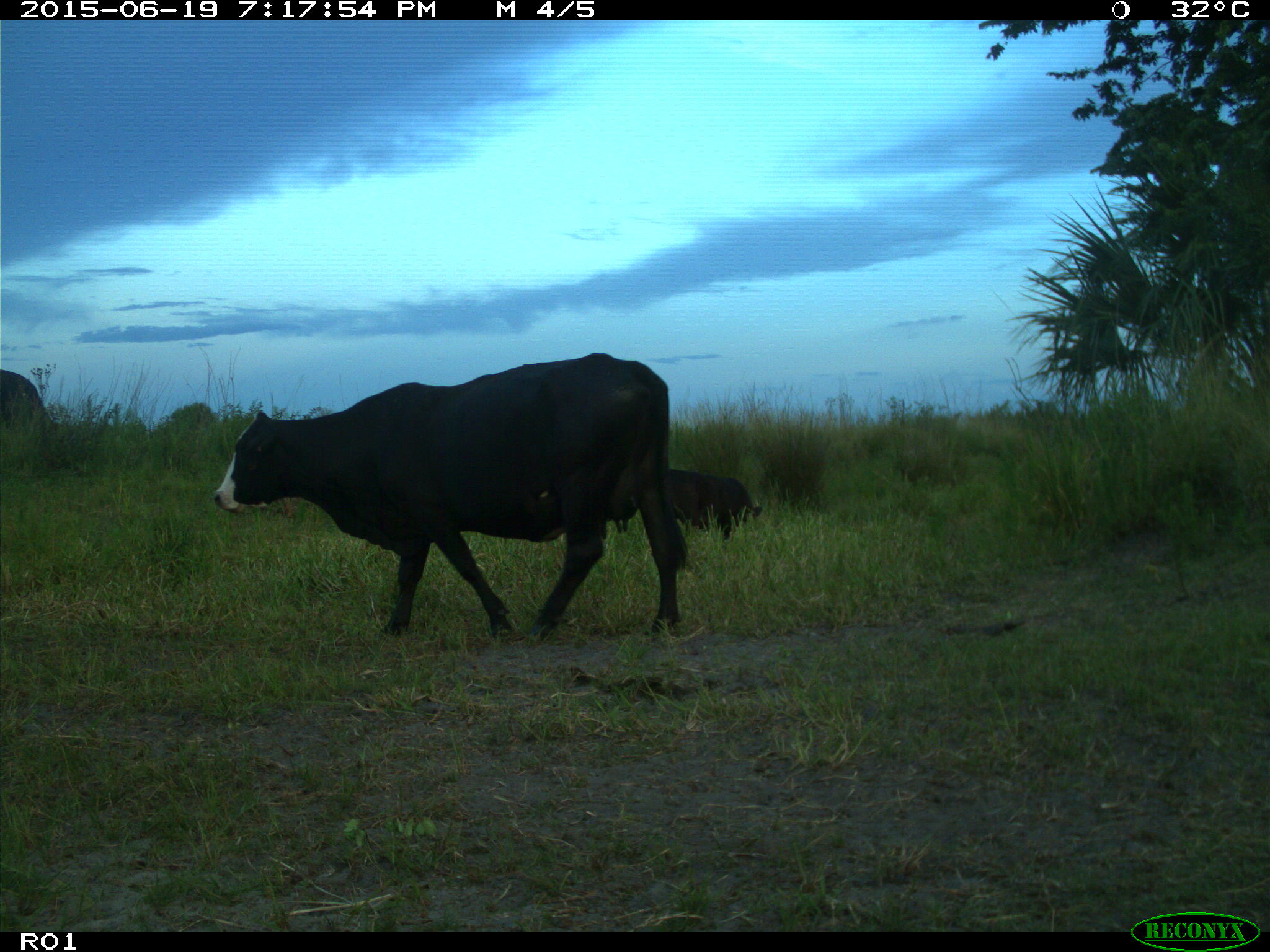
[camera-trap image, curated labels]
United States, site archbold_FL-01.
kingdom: Animalia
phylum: Chordata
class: Mammalia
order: Artiodactyla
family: Bovidae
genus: Bos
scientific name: Bos taurus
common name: domestic cow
Bos taurus (domestic cow).